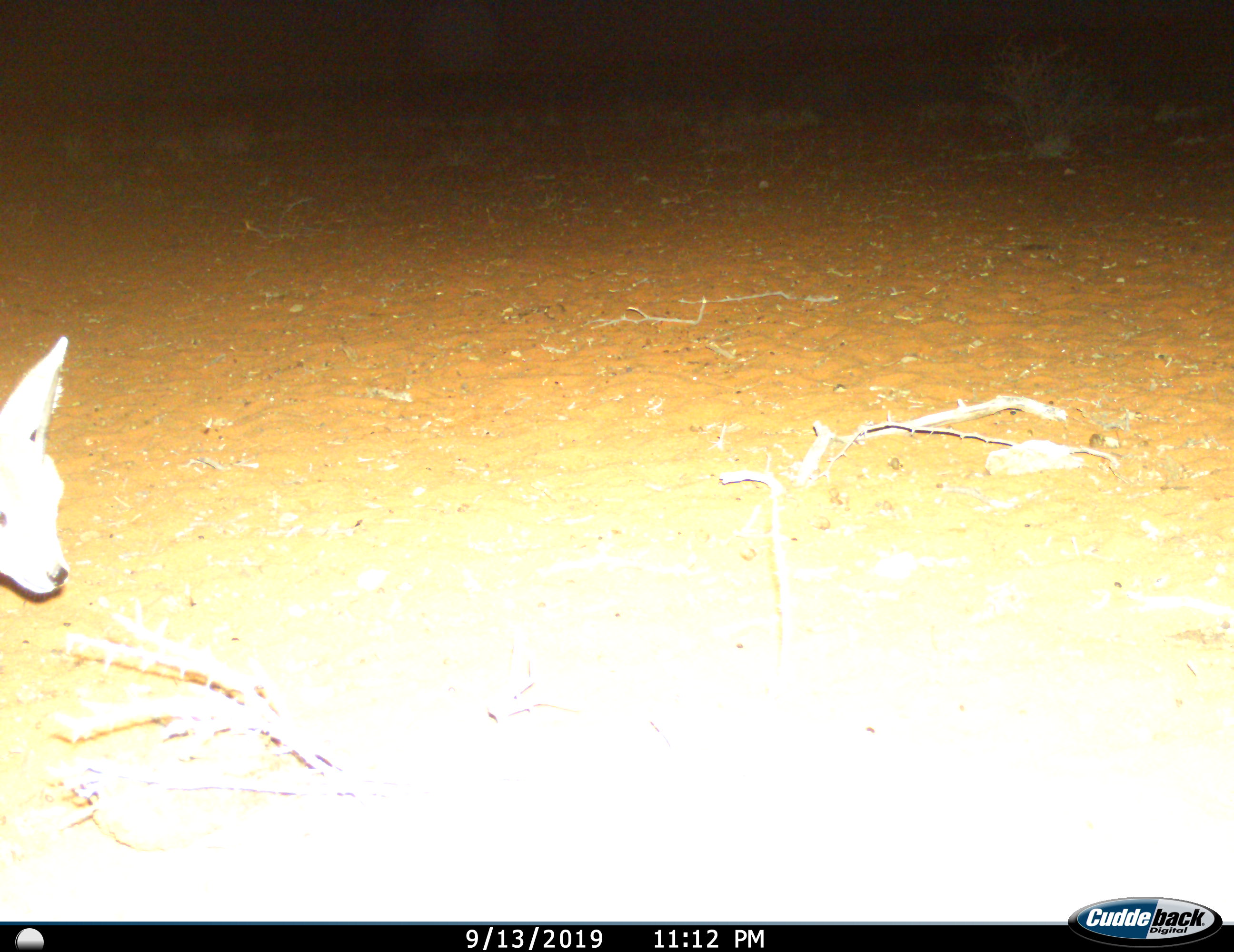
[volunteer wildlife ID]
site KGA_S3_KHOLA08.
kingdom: Animalia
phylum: Chordata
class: Mammalia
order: Artiodactyla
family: Bovidae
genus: Raphicerus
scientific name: Raphicerus campestris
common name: steenbok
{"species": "steenbok (Raphicerus campestris)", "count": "1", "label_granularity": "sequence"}